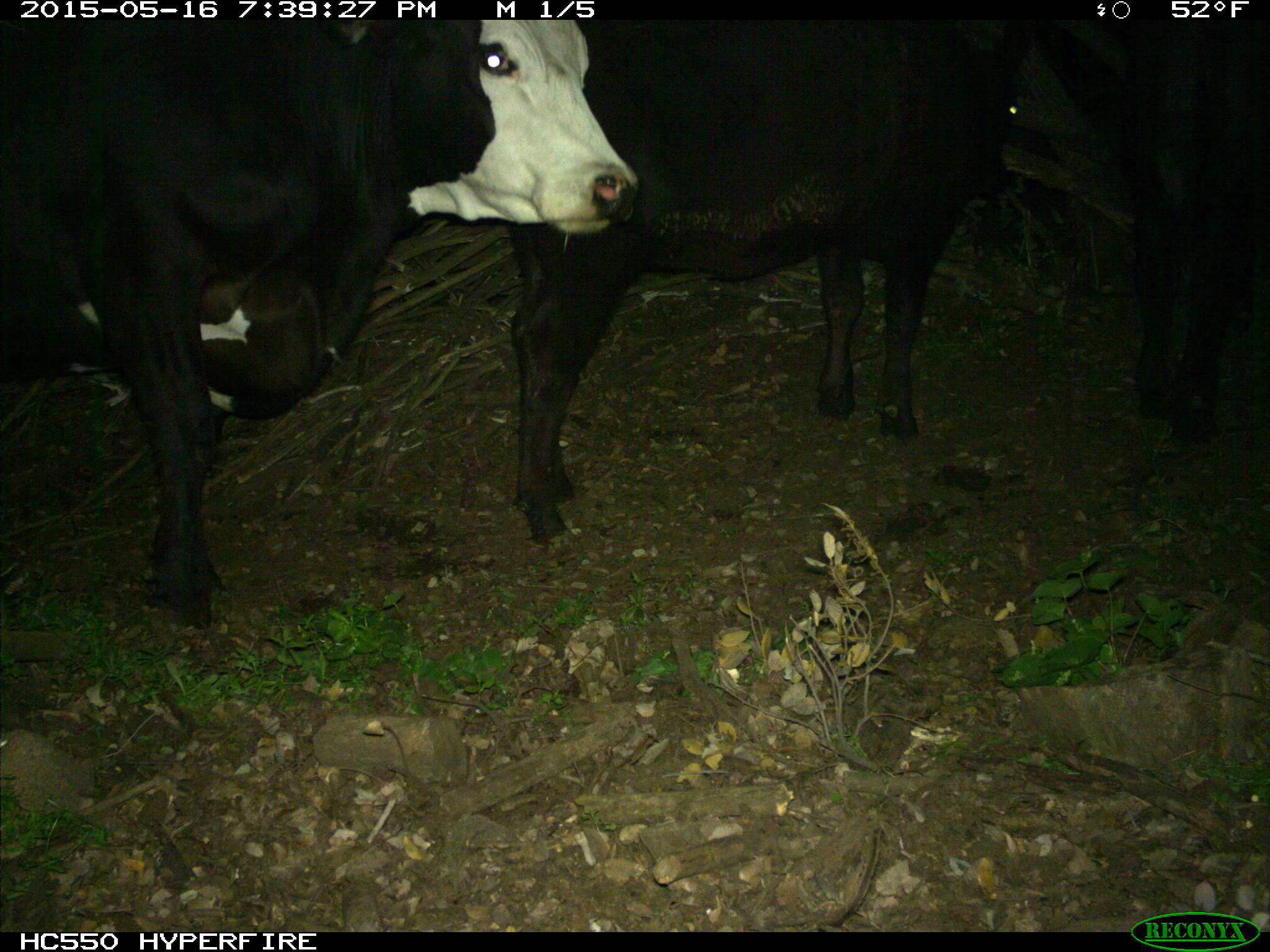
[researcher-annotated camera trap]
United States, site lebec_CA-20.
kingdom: Animalia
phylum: Chordata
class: Mammalia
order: Artiodactyla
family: Bovidae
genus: Bos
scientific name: Bos taurus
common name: domestic cow